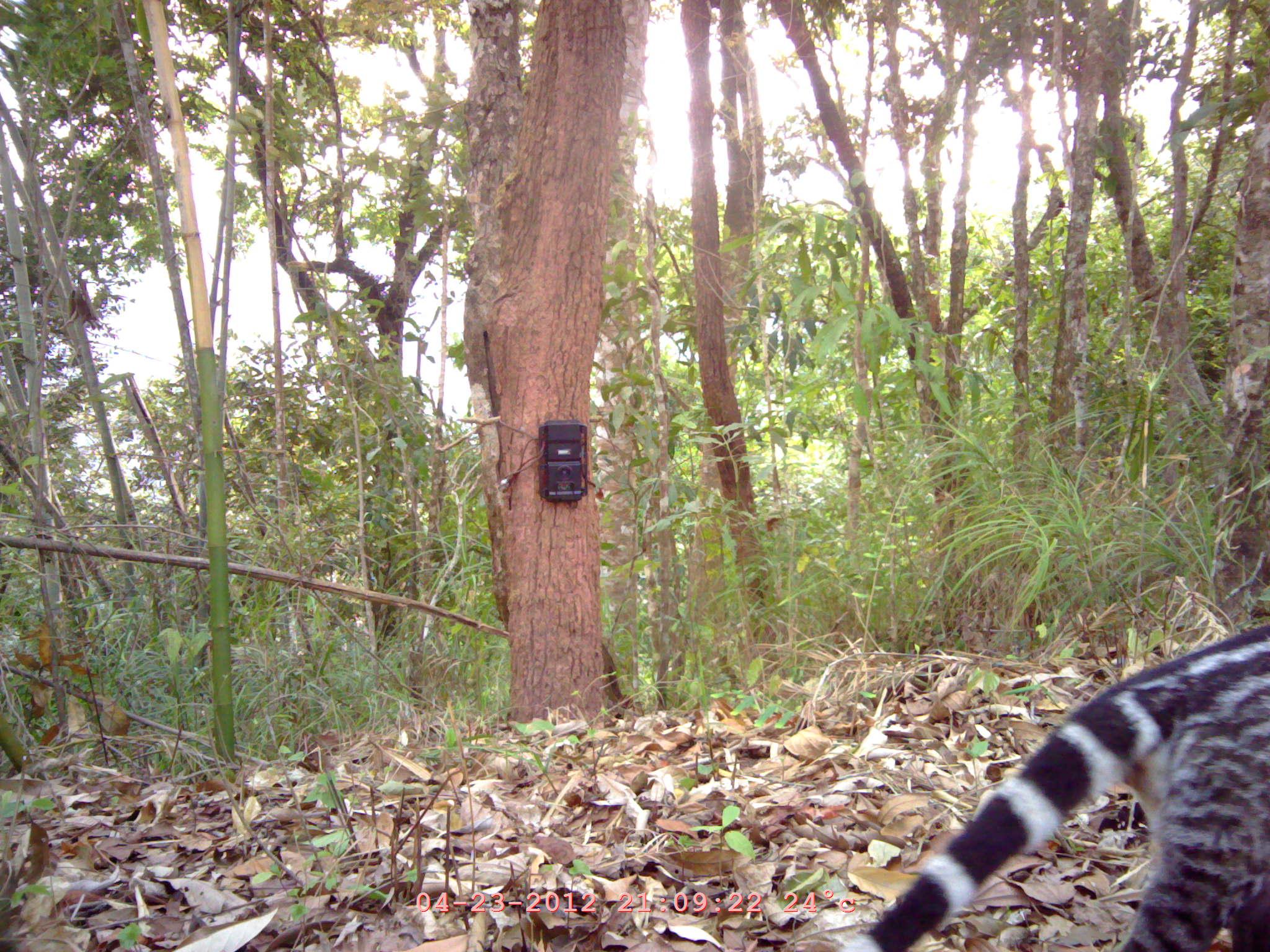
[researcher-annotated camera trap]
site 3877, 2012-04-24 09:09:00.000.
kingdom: Animalia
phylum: Chordata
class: Mammalia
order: Carnivora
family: Viverridae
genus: Viverra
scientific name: Viverra zibetha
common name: large indian civet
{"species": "Viverra zibetha (large indian civet)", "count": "1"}